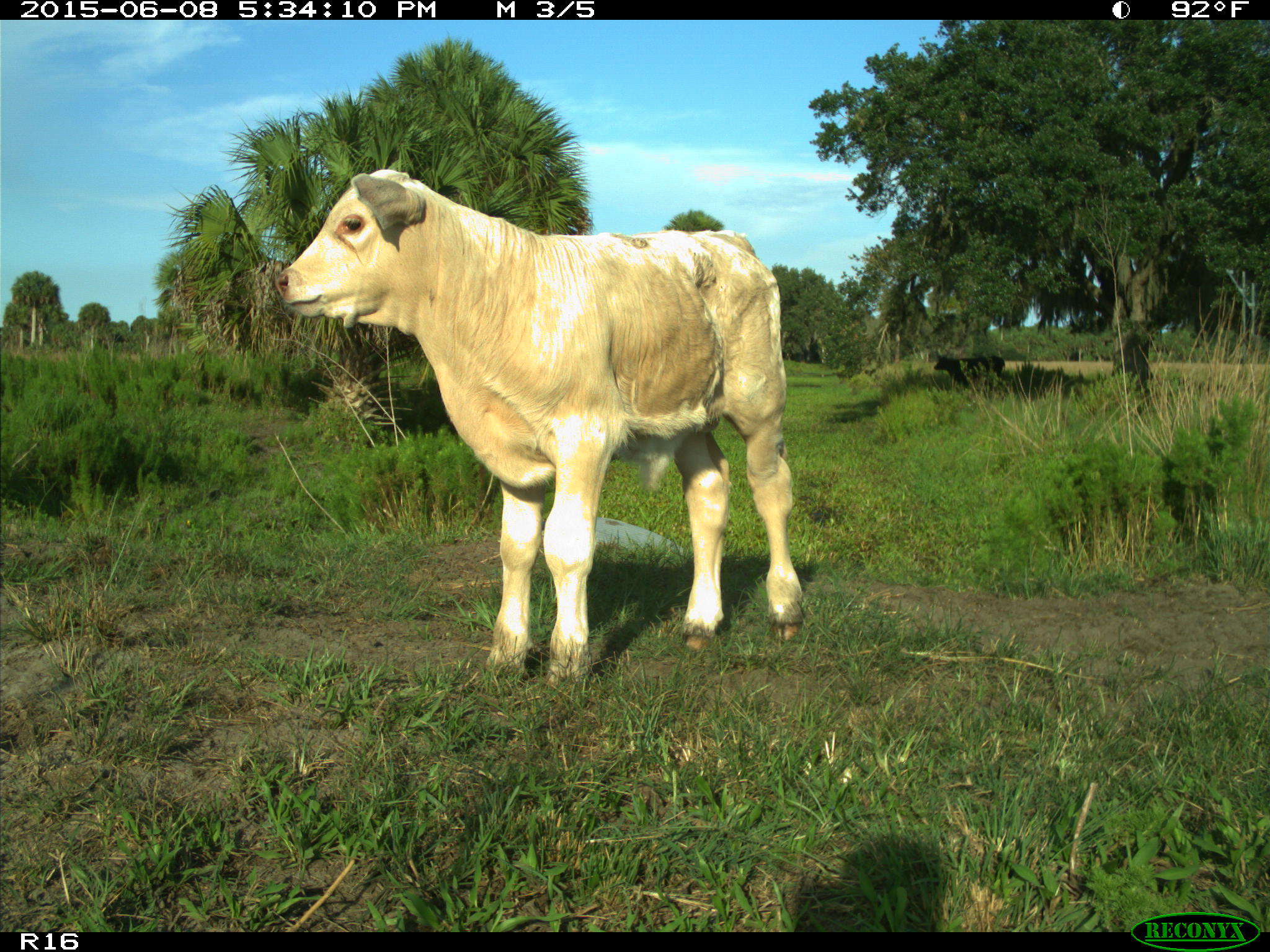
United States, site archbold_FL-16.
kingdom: Animalia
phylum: Chordata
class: Mammalia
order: Artiodactyla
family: Bovidae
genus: Bos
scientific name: Bos taurus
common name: domestic cow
Bos taurus (domestic cow).